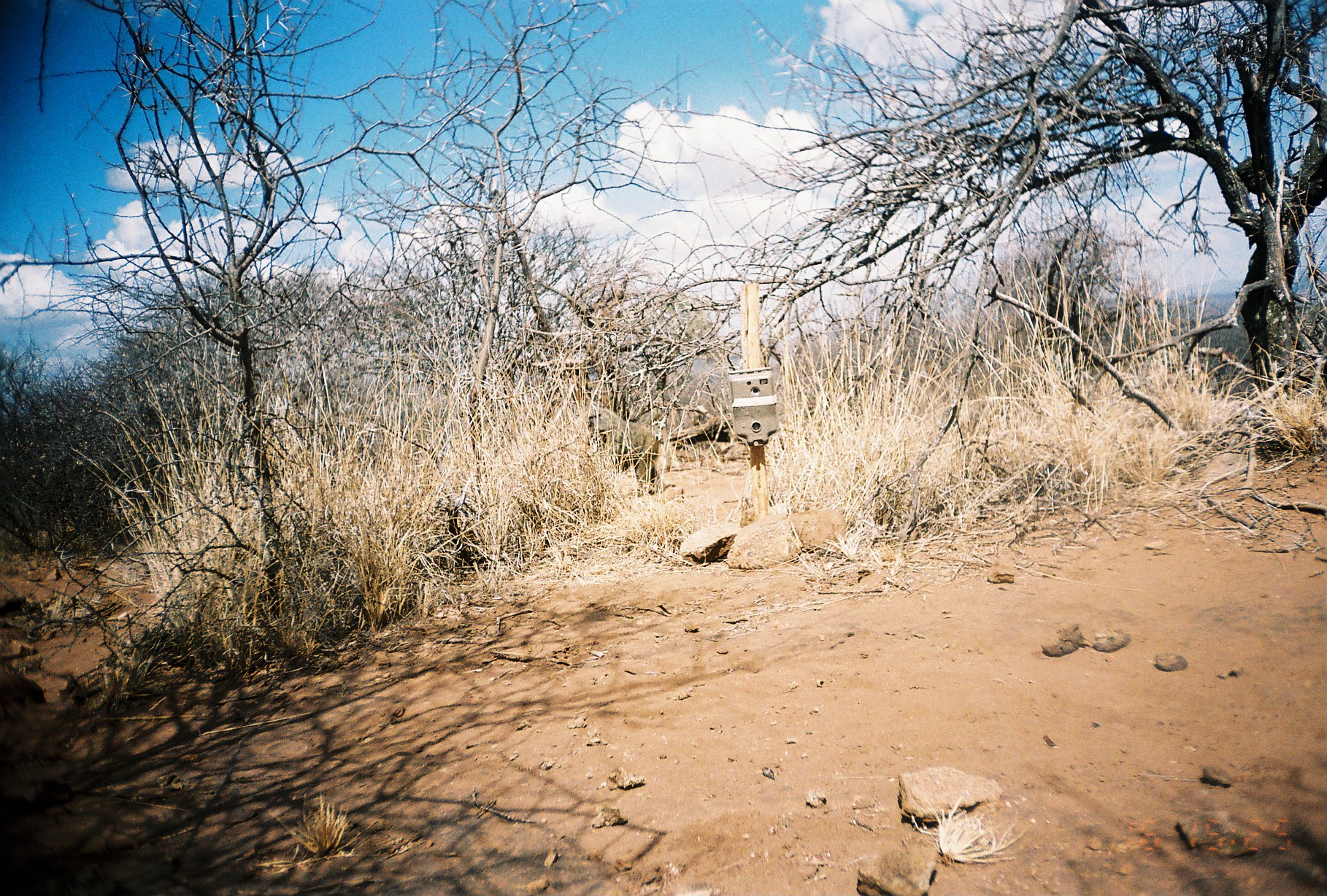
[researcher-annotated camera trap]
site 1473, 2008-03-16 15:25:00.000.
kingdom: Animalia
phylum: Chordata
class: Mammalia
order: Primates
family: Cercopithecidae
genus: Papio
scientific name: Papio anubis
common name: olive baboon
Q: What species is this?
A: Papio anubis (olive baboon).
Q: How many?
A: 1.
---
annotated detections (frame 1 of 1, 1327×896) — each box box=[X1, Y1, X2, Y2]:
papio anubis: box=[584, 405, 663, 496]